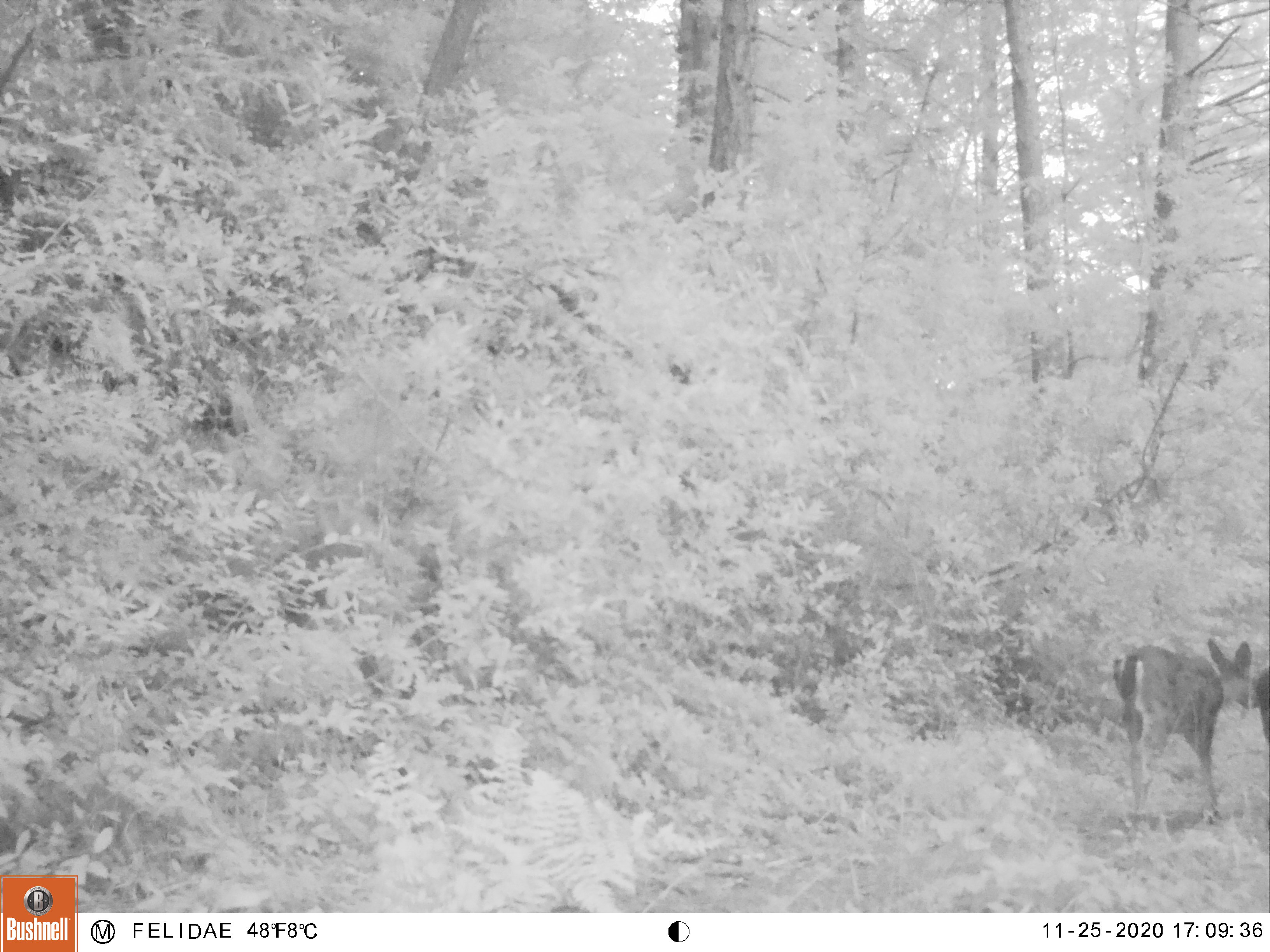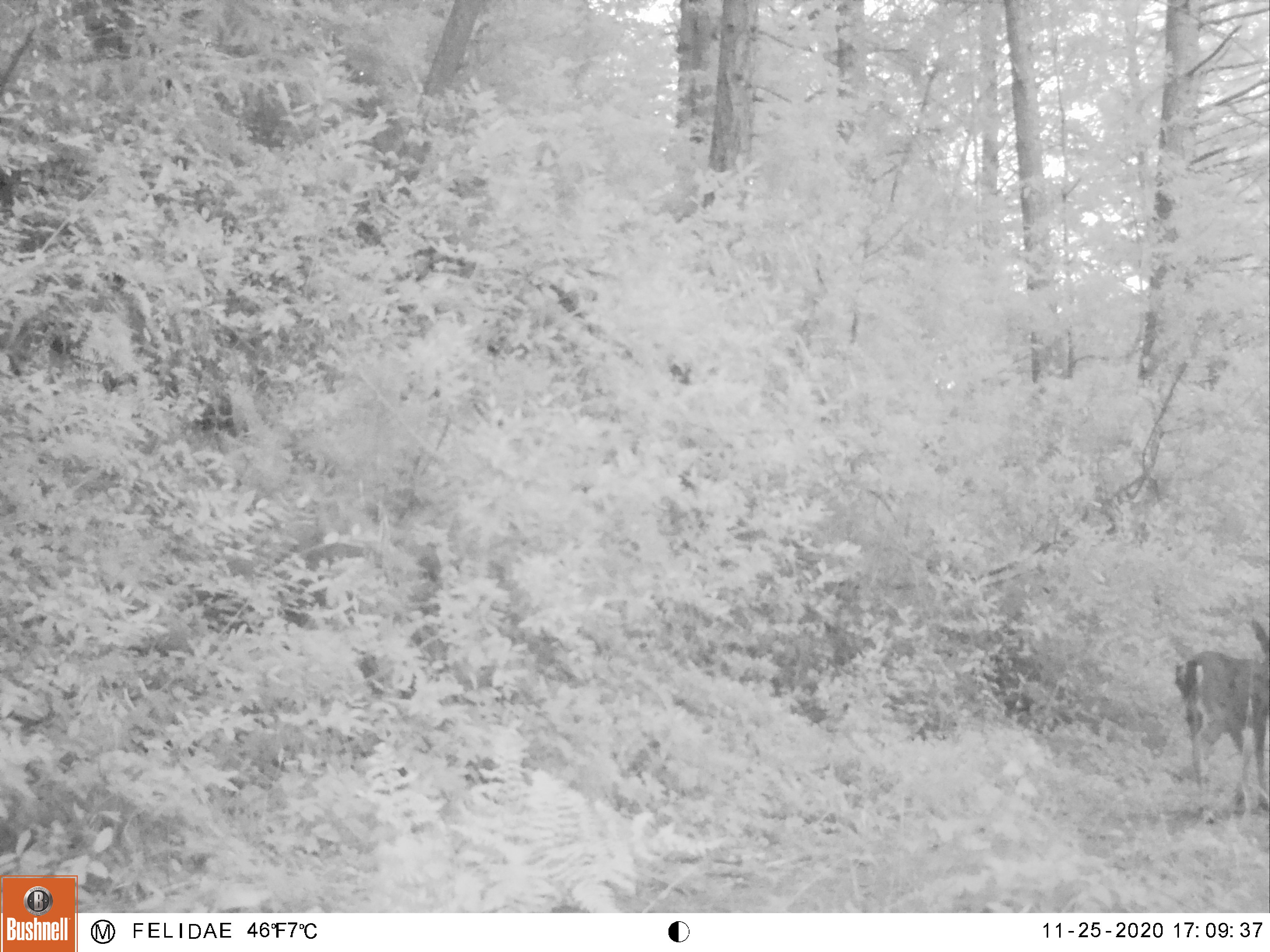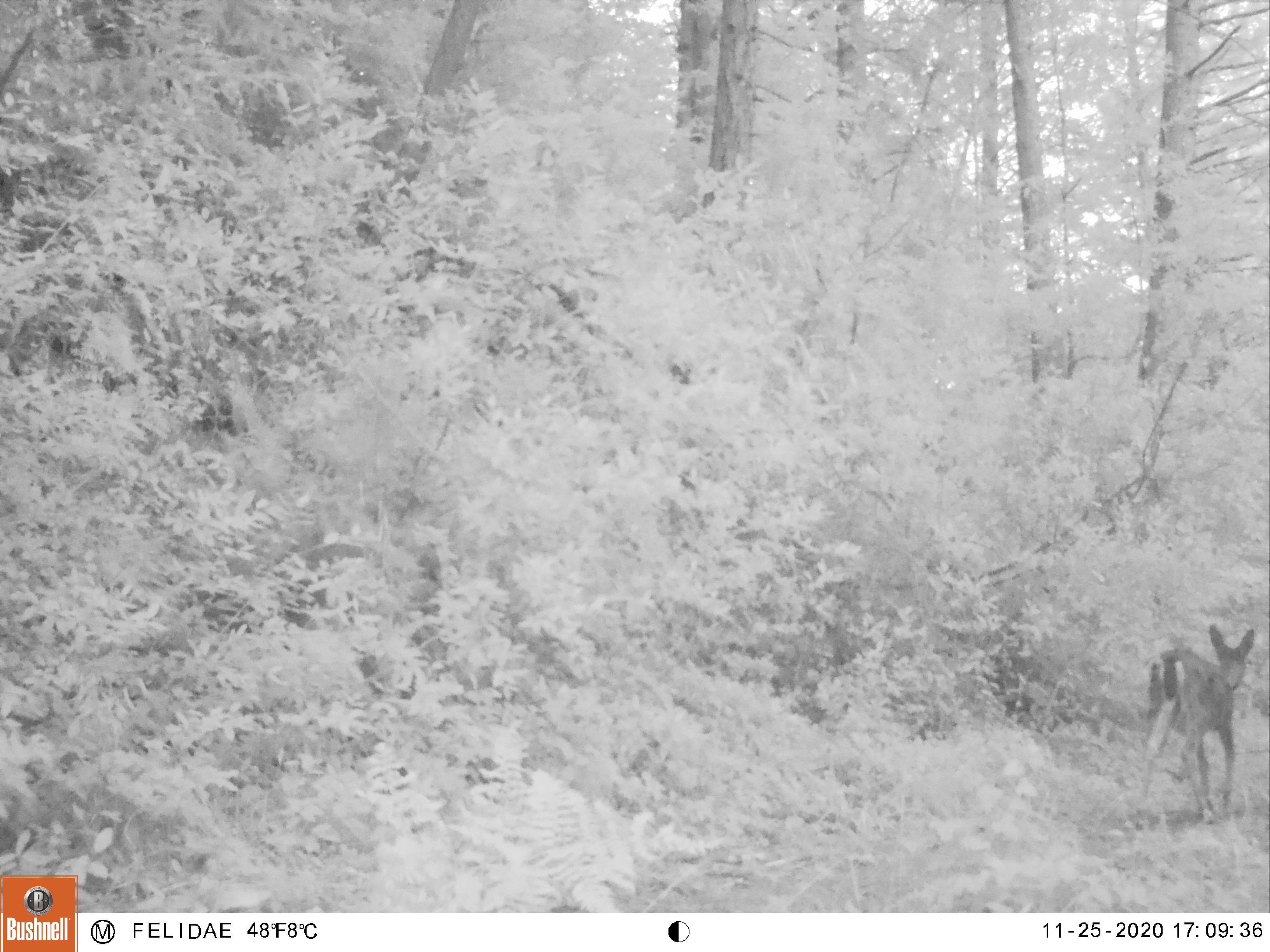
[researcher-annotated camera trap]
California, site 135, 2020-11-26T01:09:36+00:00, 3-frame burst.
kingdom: Animalia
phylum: Chordata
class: Mammalia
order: Artiodactyla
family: Cervidae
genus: Odocoileus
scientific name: Odocoileus hemionus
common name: mule deer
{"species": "mule deer (Odocoileus hemionus)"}